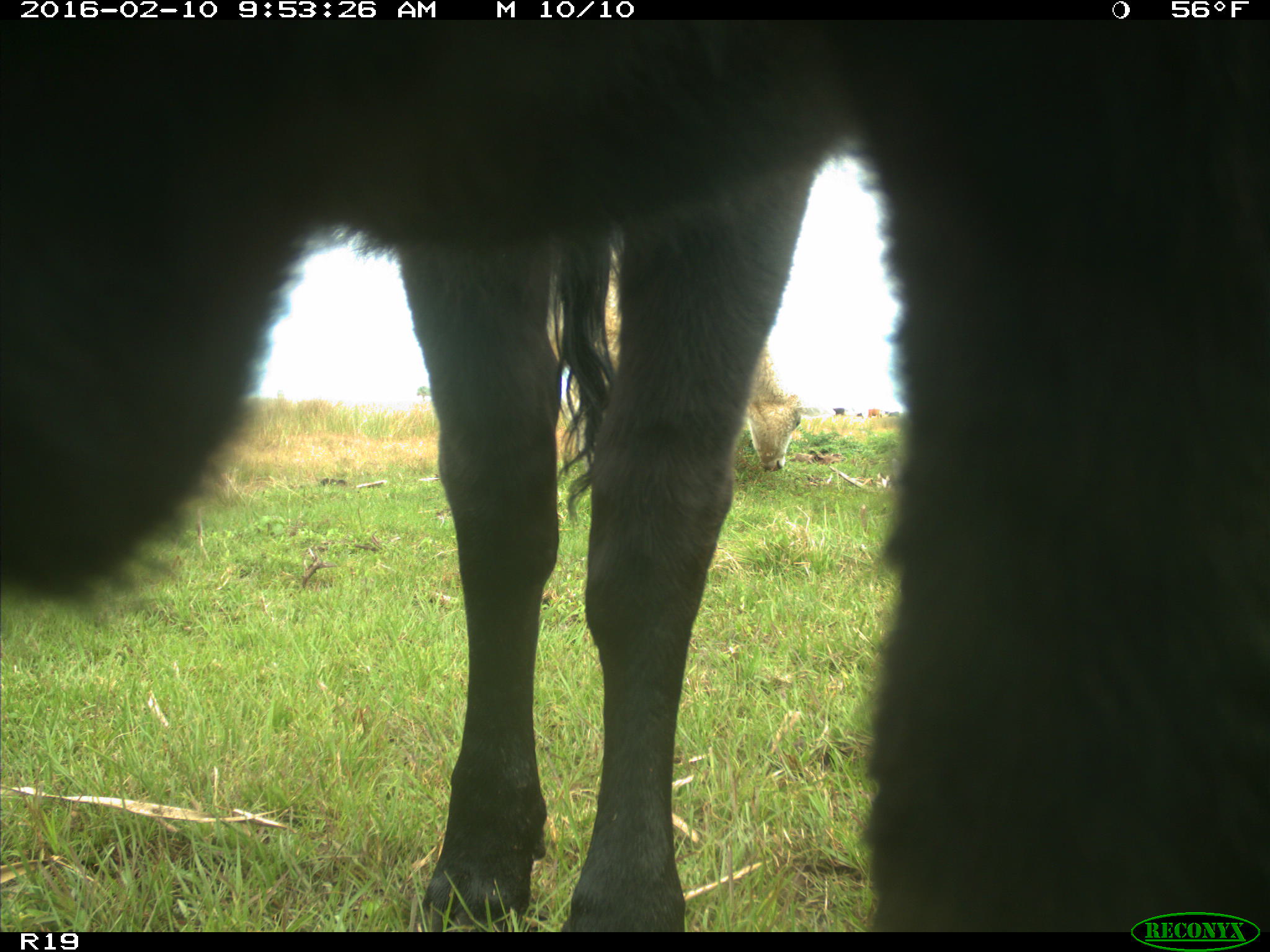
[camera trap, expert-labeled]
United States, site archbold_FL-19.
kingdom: Animalia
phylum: Chordata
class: Mammalia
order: Artiodactyla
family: Bovidae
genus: Bos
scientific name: Bos taurus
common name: domestic cow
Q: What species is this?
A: Bos taurus (domestic cow).